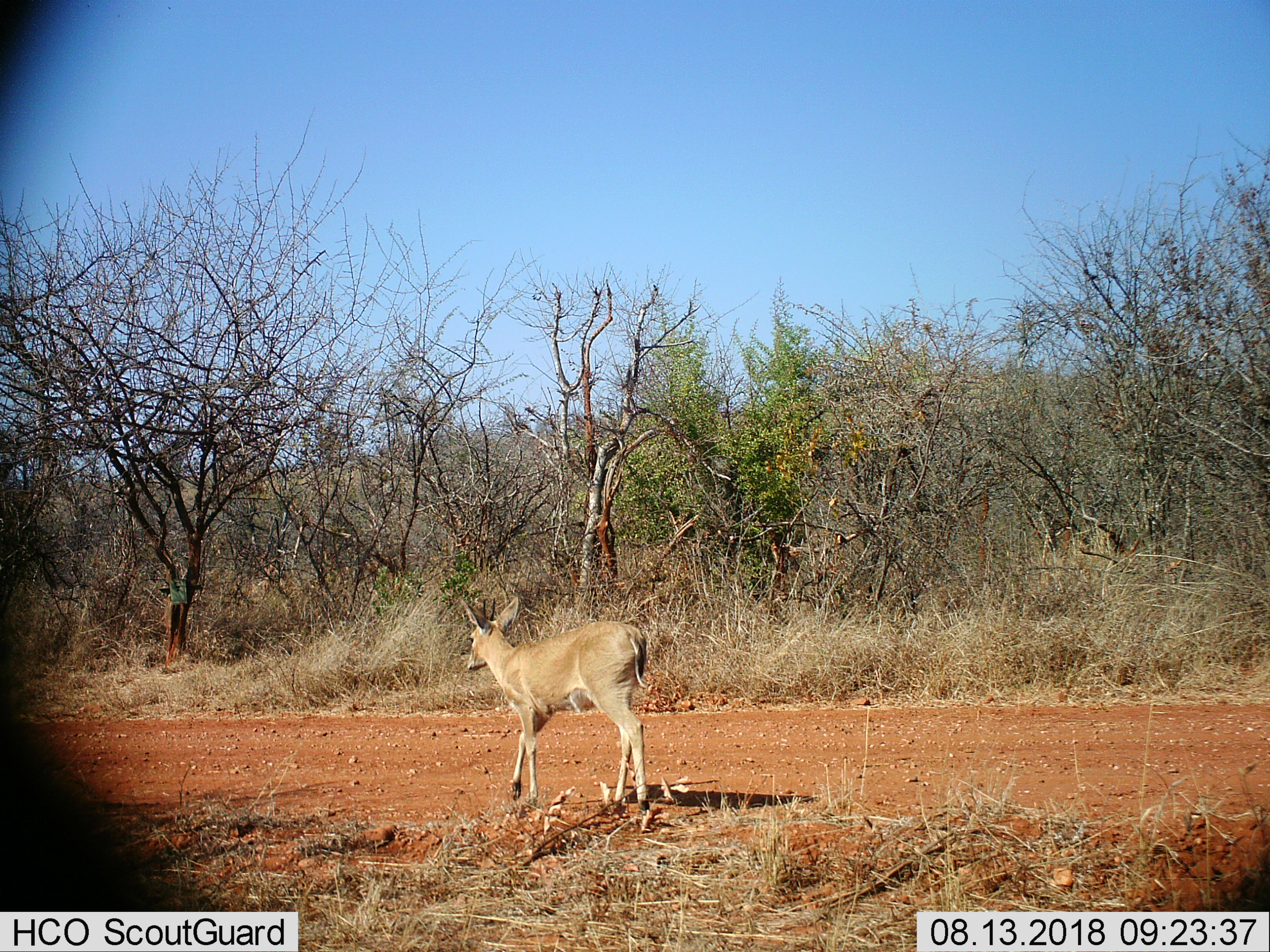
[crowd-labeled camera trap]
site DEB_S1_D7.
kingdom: Animalia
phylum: Chordata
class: Mammalia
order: Artiodactyla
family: Bovidae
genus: Sylvicapra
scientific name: Sylvicapra grimmia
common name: common duiker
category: duikercommongrey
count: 1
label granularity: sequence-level